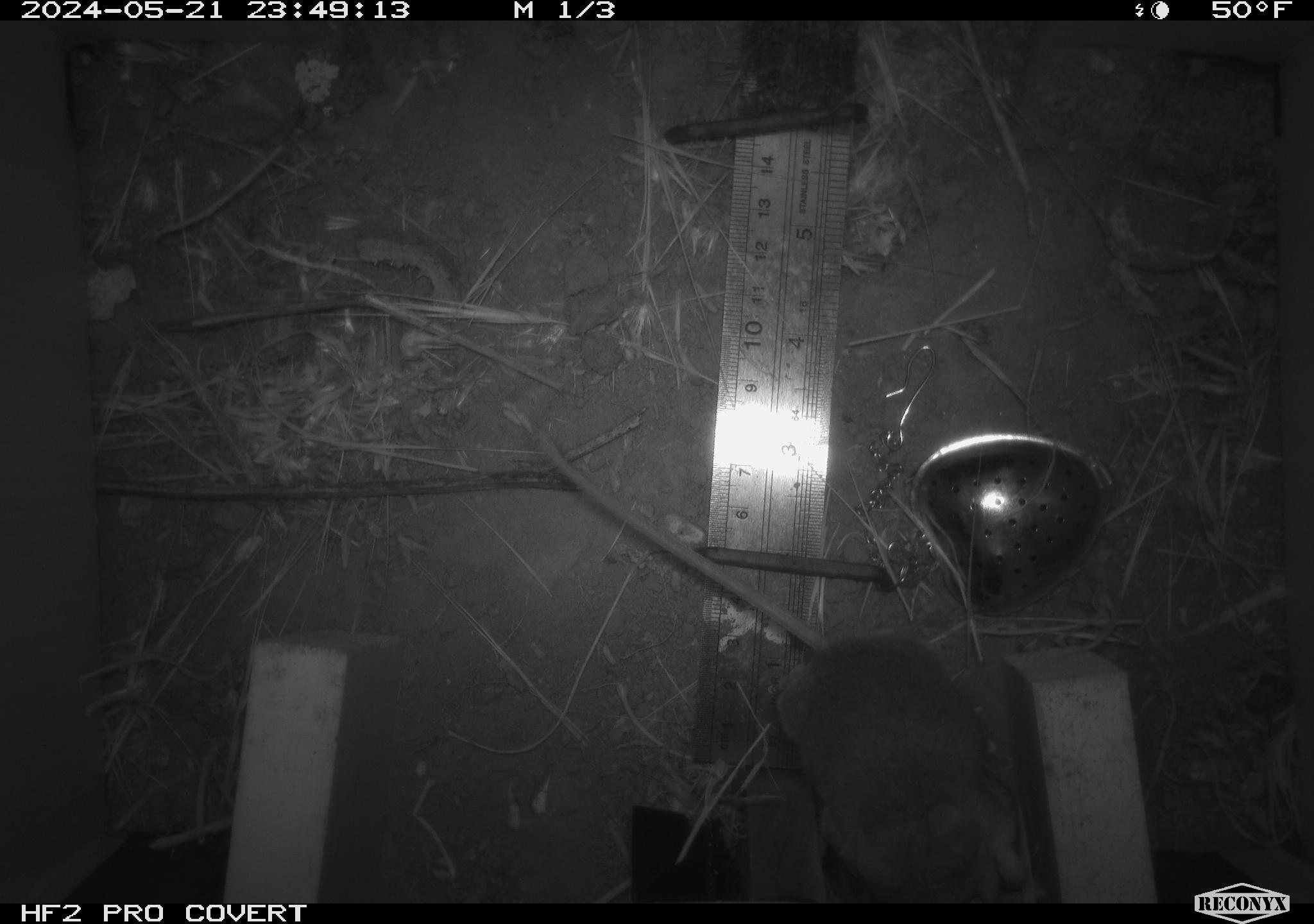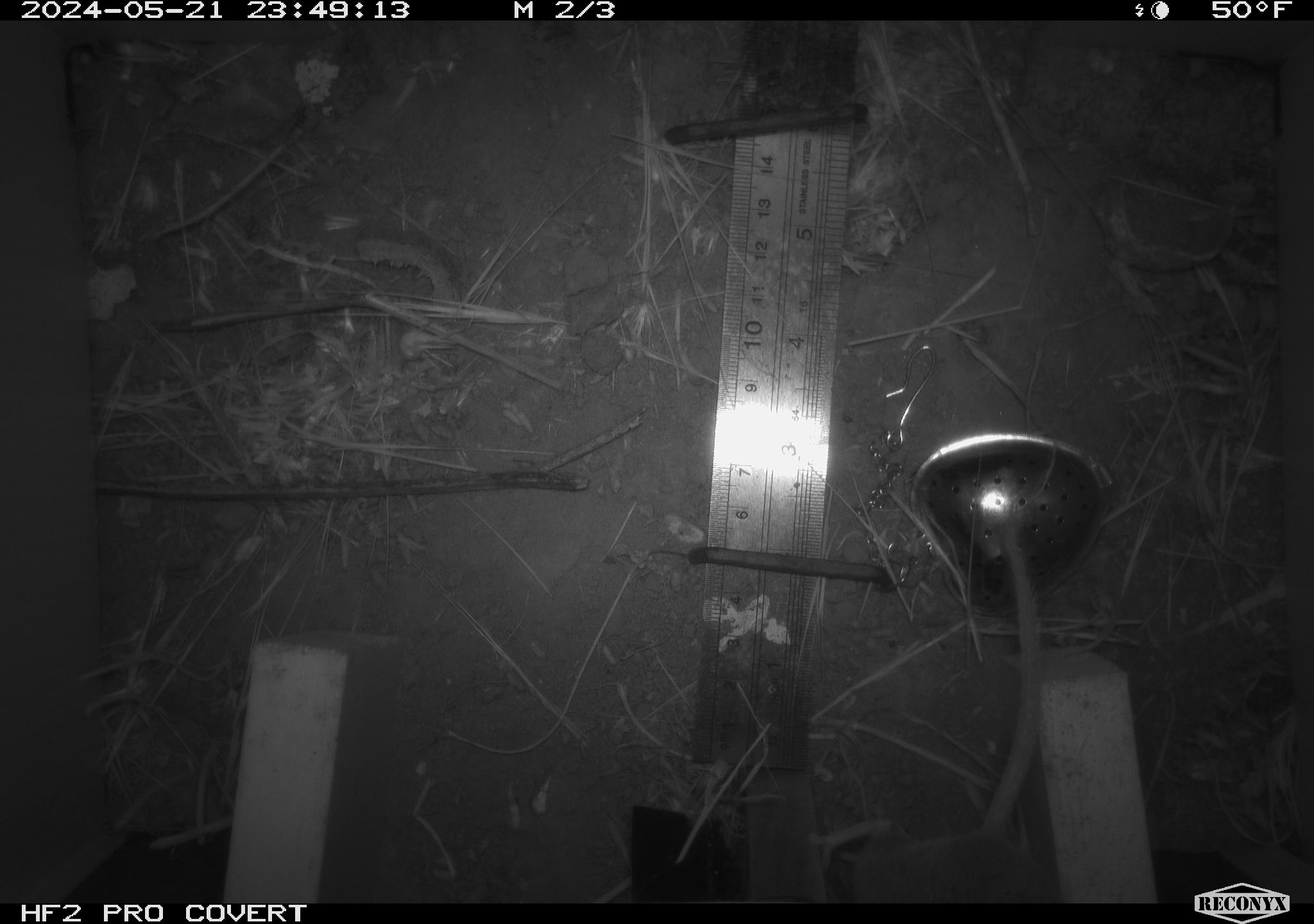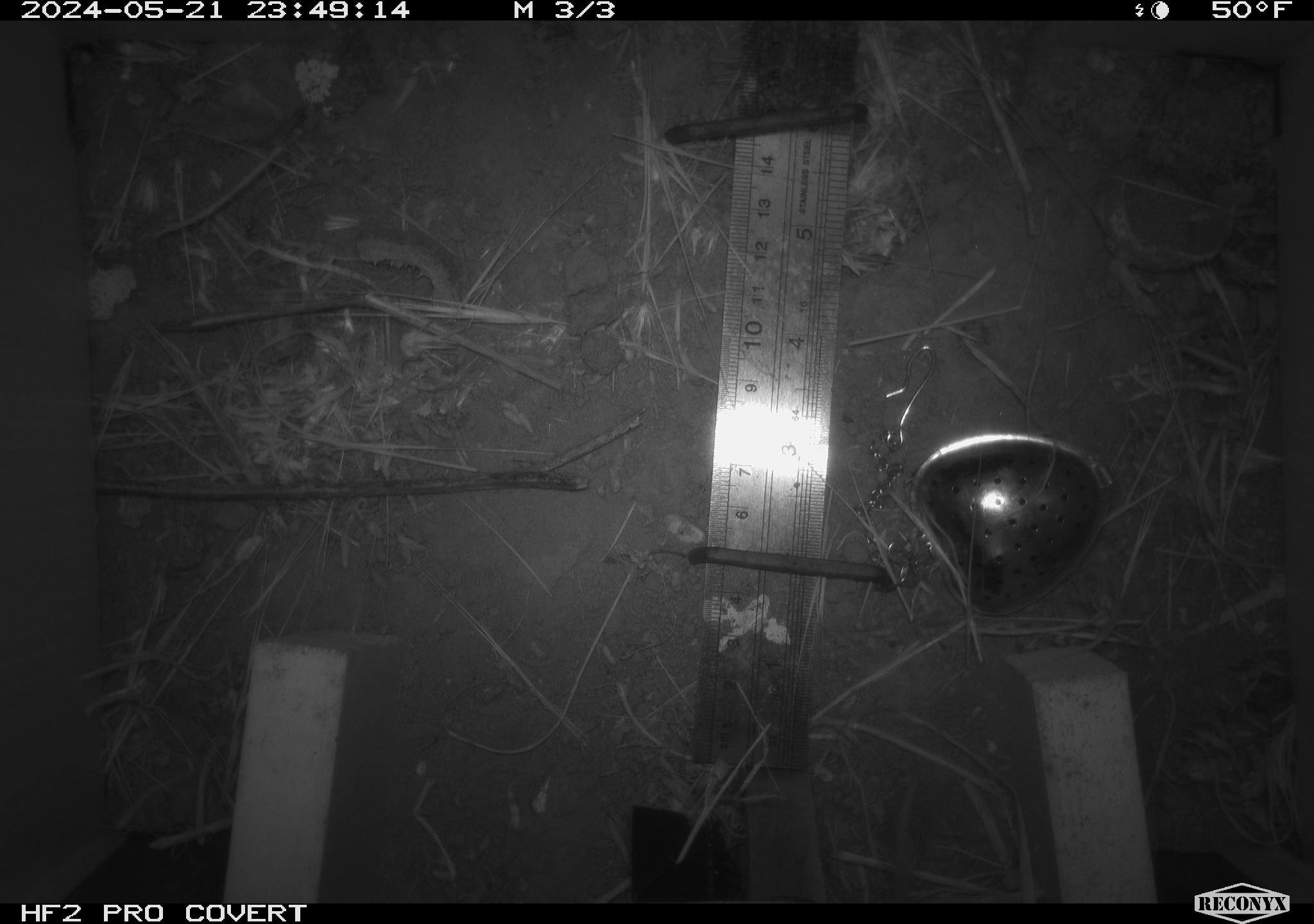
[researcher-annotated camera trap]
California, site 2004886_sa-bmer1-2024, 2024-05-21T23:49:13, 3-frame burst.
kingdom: Animalia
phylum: Chordata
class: Mammalia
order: Rodentia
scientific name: Rodentia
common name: mouse species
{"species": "mouse species (Rodentia)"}